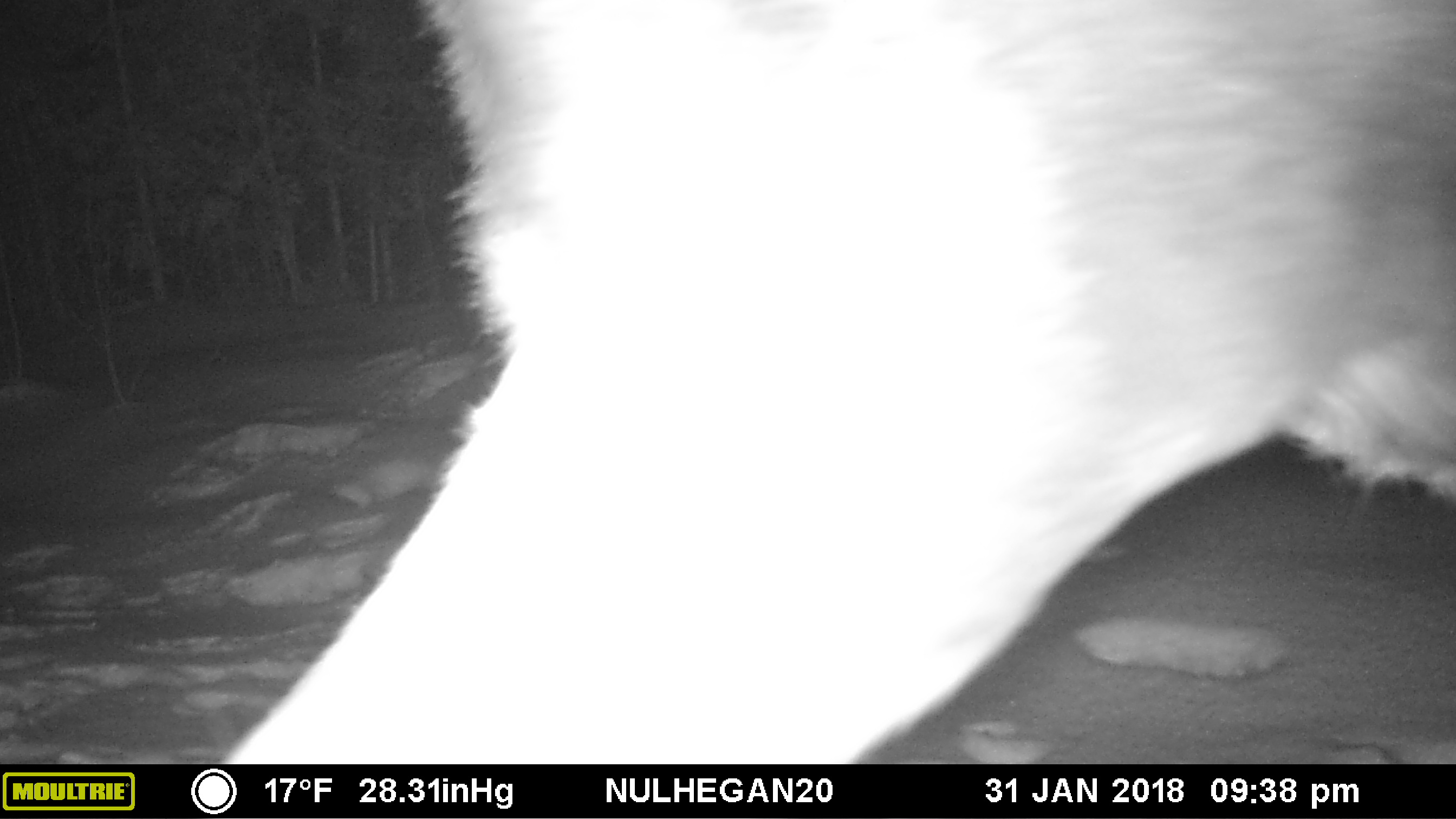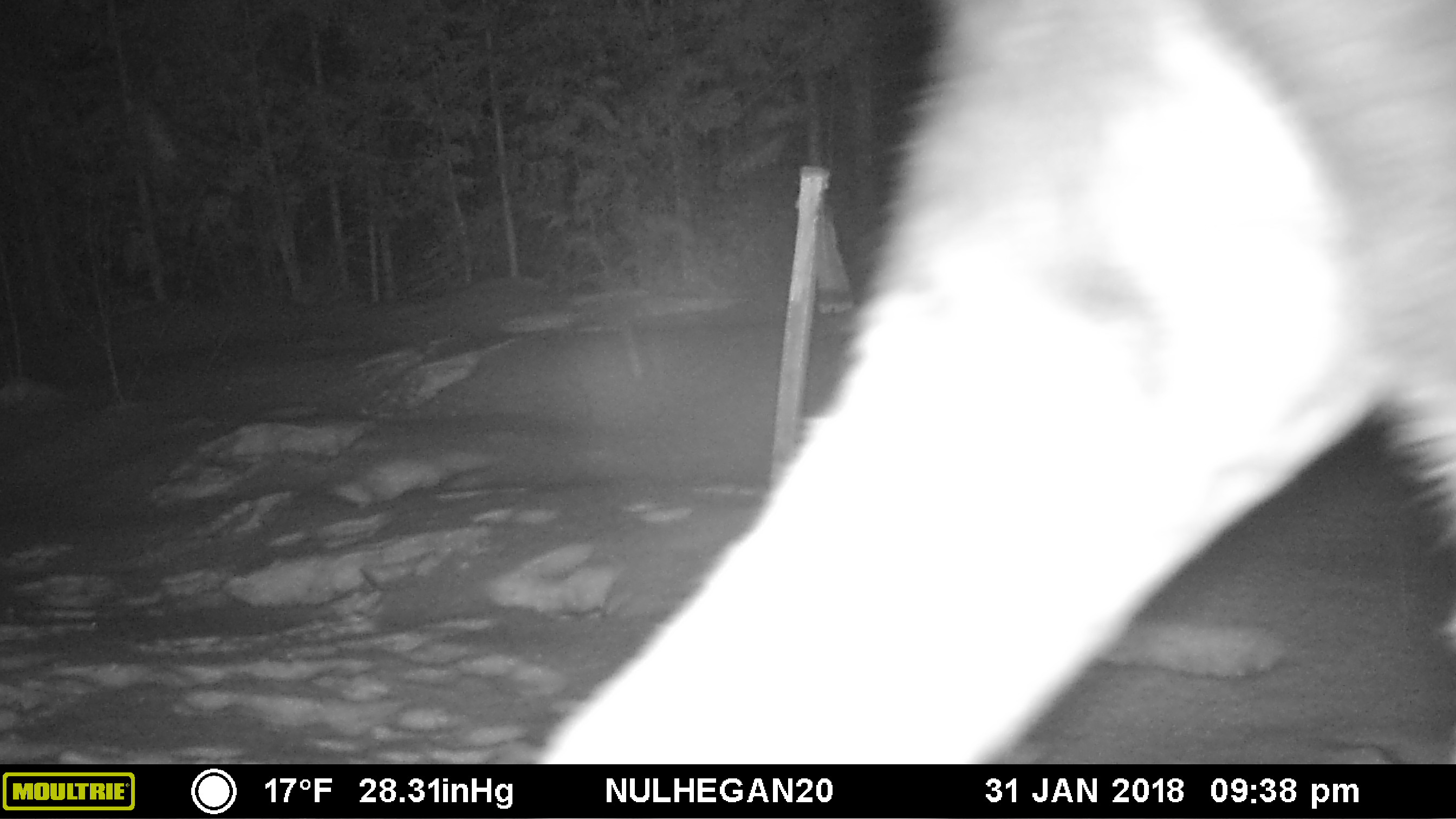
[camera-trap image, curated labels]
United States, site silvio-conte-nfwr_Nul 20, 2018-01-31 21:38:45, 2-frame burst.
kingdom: Animalia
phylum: Chordata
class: Mammalia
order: Artiodactyla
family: Cervidae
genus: Alces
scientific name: Alces alces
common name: moose